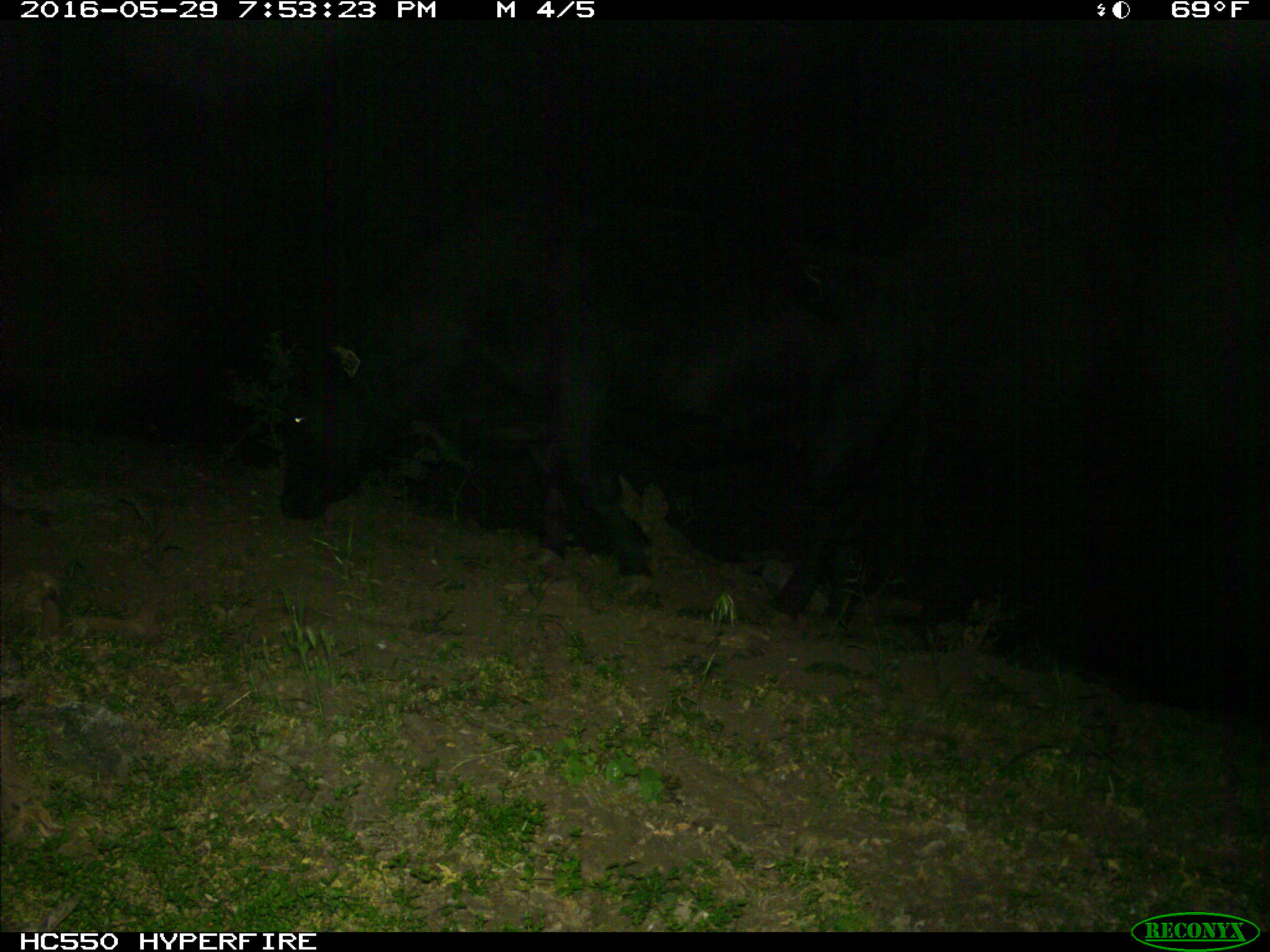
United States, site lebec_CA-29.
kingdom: Animalia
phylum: Chordata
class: Mammalia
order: Artiodactyla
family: Bovidae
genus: Bos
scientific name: Bos taurus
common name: domestic cow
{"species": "Bos taurus (domestic cow)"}